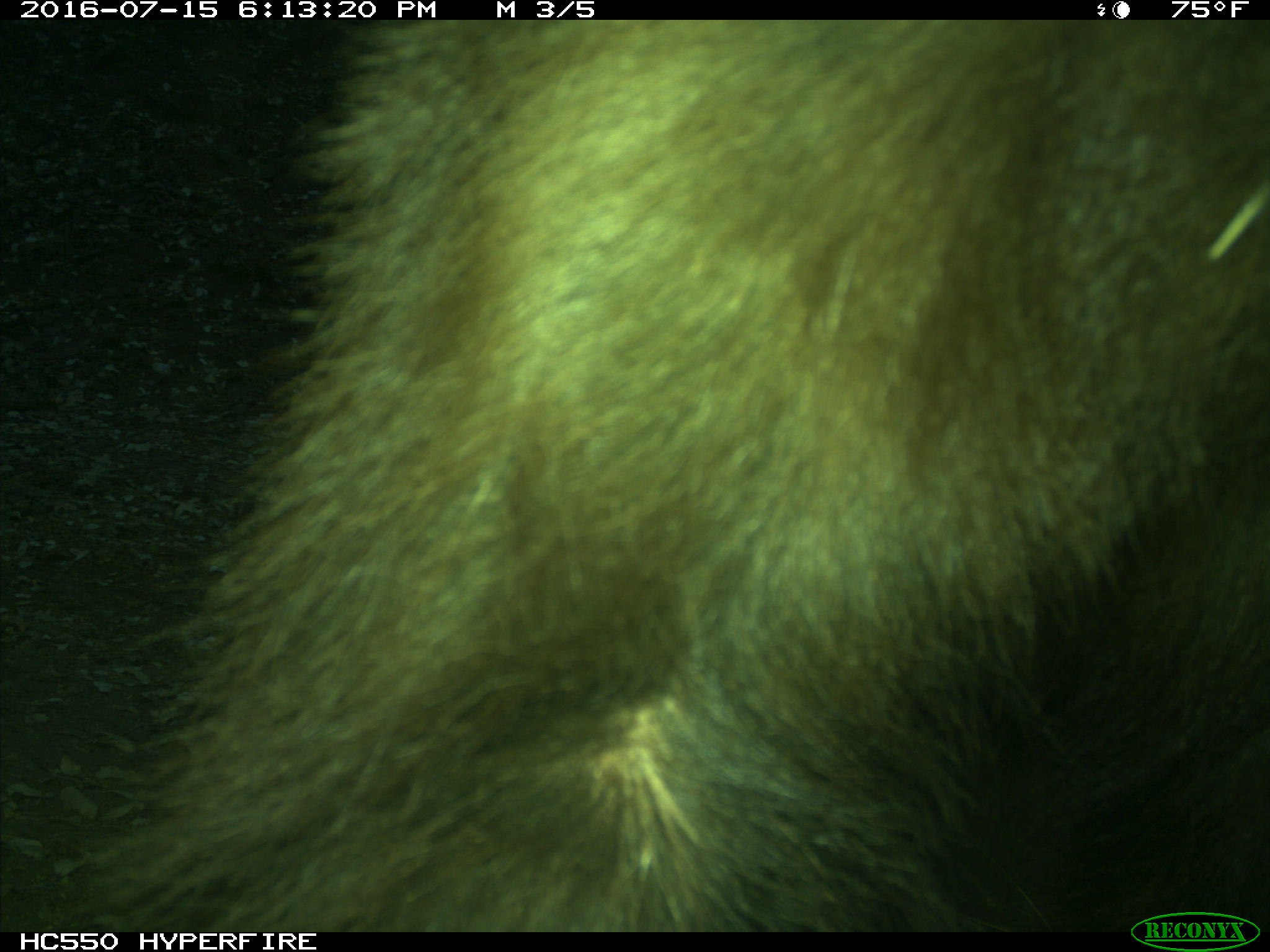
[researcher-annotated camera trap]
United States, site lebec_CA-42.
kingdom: Animalia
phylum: Chordata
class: Mammalia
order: Carnivora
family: Ursidae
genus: Ursus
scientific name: Ursus americanus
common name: american black bear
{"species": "Ursus americanus (american black bear)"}